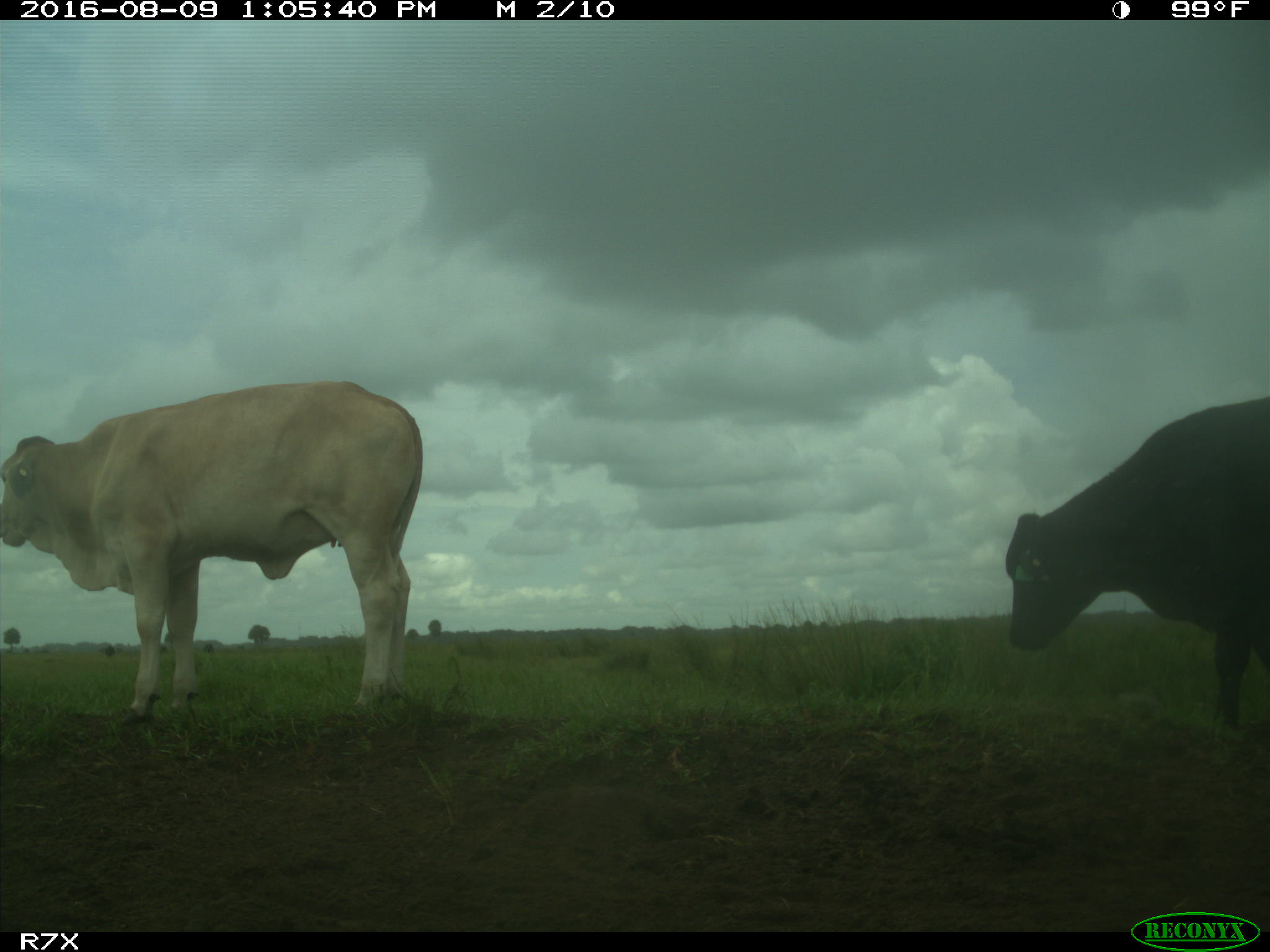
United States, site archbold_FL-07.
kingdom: Animalia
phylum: Chordata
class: Mammalia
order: Artiodactyla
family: Bovidae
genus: Bos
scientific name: Bos taurus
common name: domestic cow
Bos taurus (domestic cow).